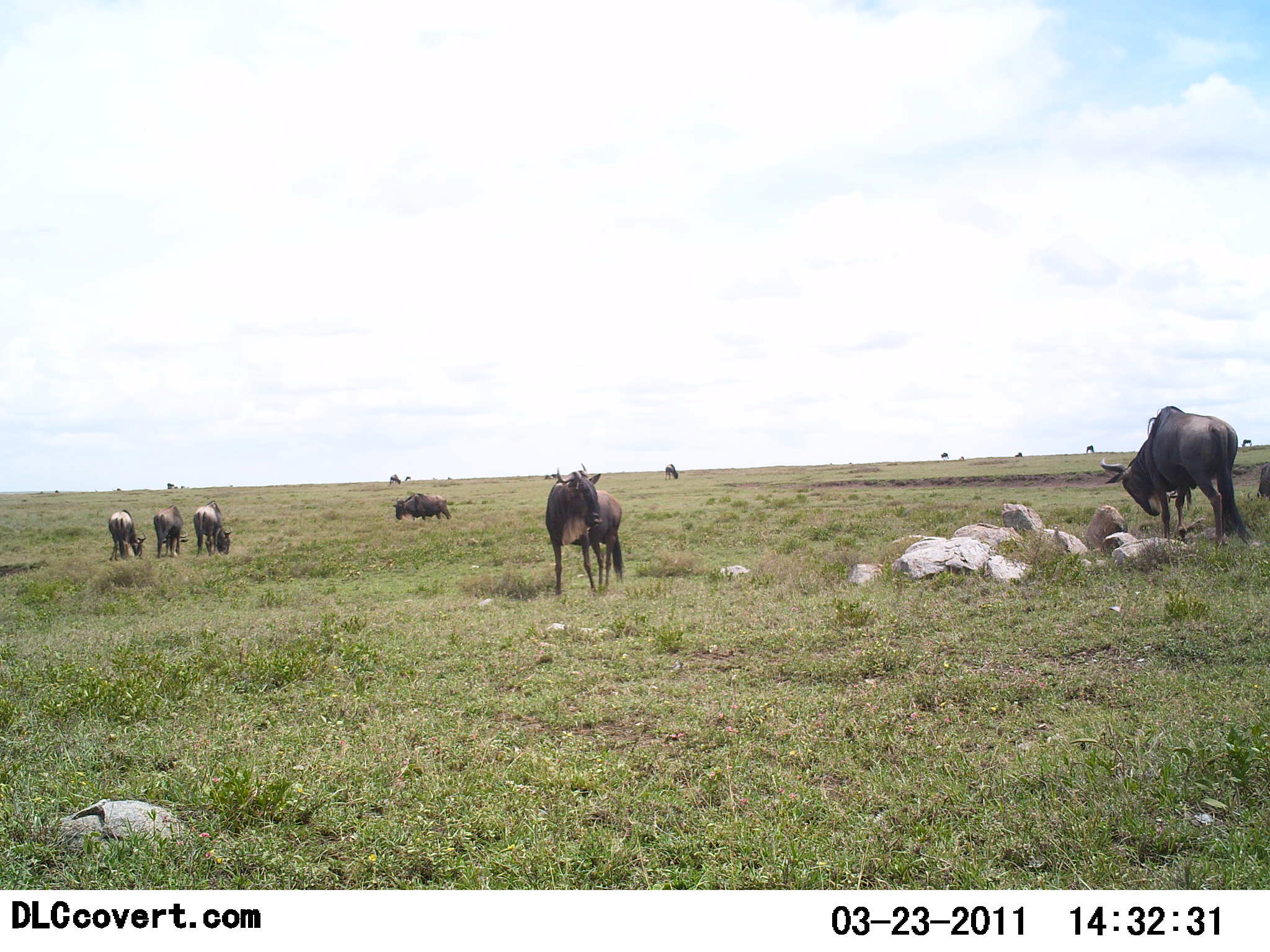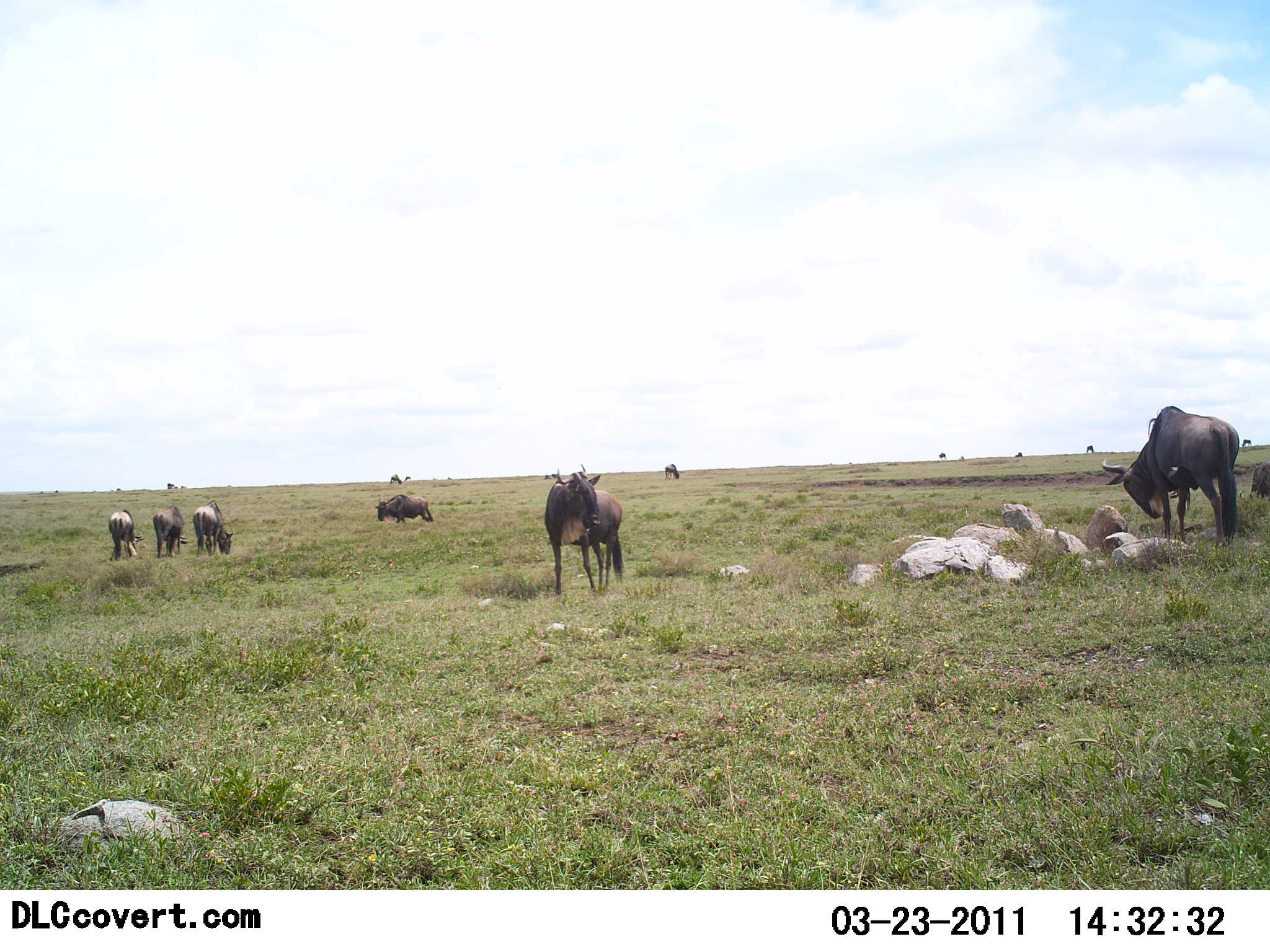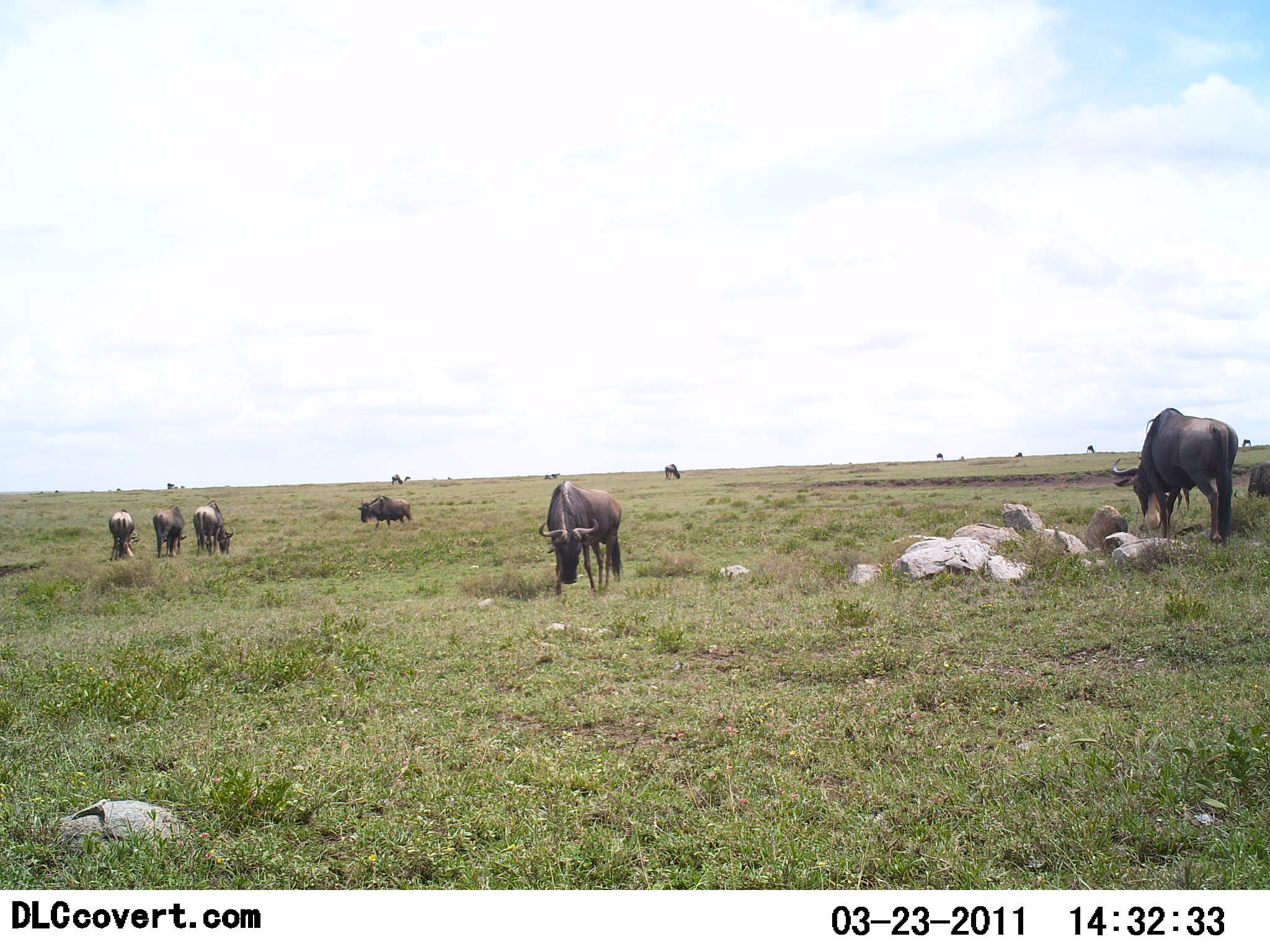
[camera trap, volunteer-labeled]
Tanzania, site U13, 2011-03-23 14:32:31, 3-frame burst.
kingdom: Animalia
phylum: Chordata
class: Mammalia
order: Artiodactyla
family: Bovidae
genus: Connochaetes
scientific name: Connochaetes taurinus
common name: blue wildebeest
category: wildebeest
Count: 11-50.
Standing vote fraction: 62%.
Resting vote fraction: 6%.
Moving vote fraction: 38%.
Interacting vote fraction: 0%.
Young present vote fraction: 0%.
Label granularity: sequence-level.